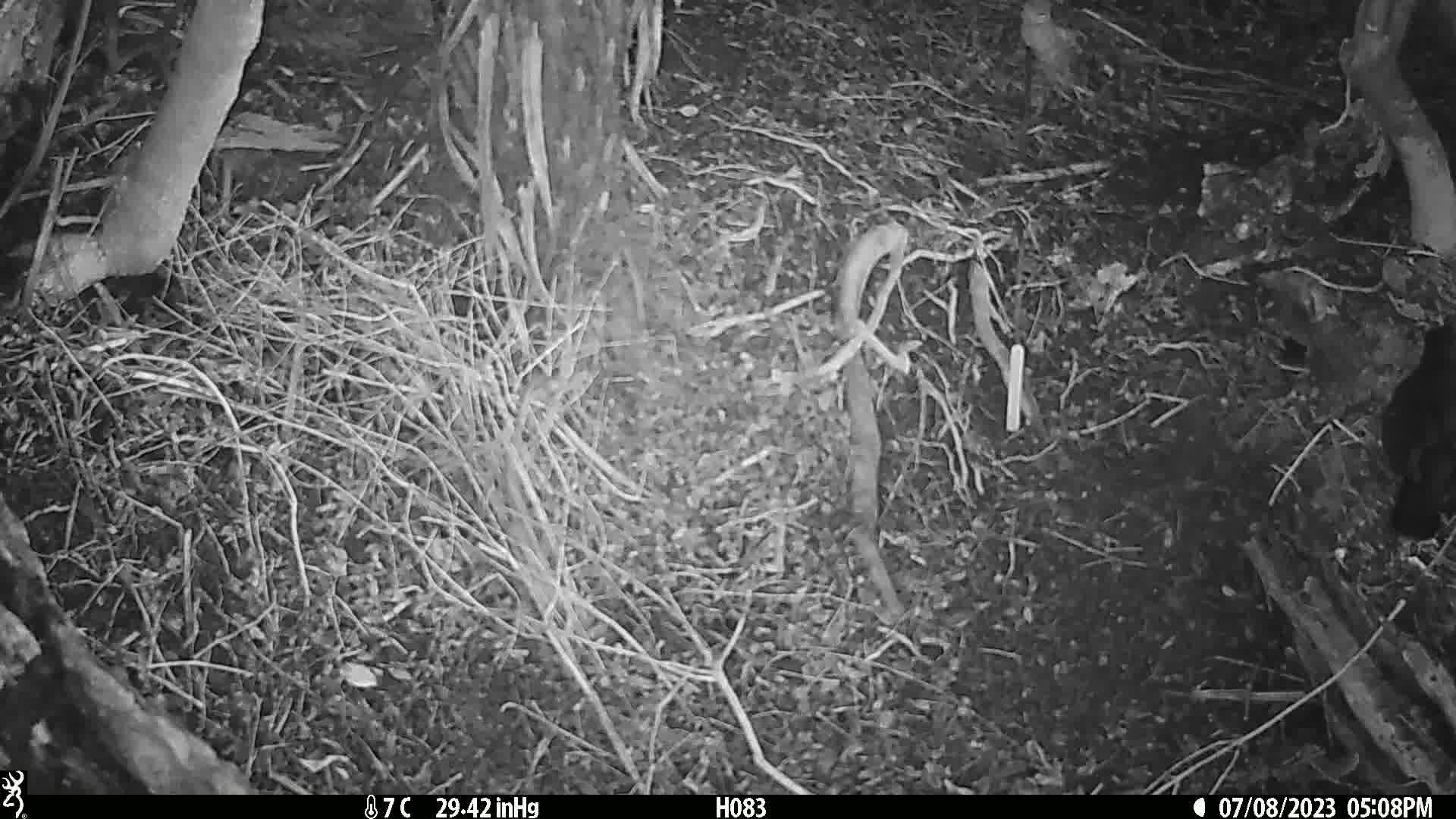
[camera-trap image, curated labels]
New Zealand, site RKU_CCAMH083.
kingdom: Animalia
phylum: Chordata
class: Aves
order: Passeriformes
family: Turdidae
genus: Turdus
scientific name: Turdus merula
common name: eurasian blackbird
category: blackbird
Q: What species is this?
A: Blackbird (eurasian blackbird) (Turdus merula).